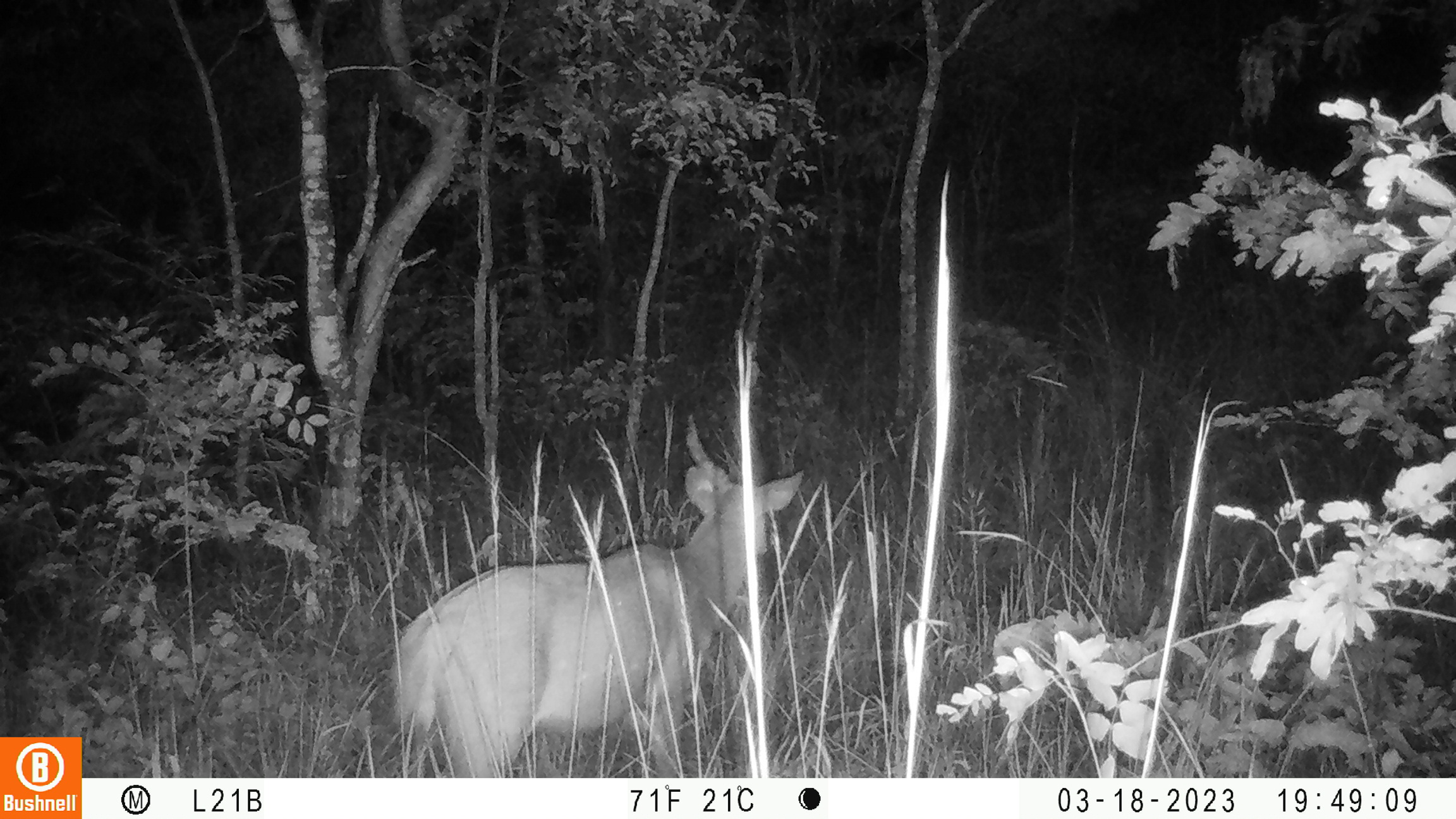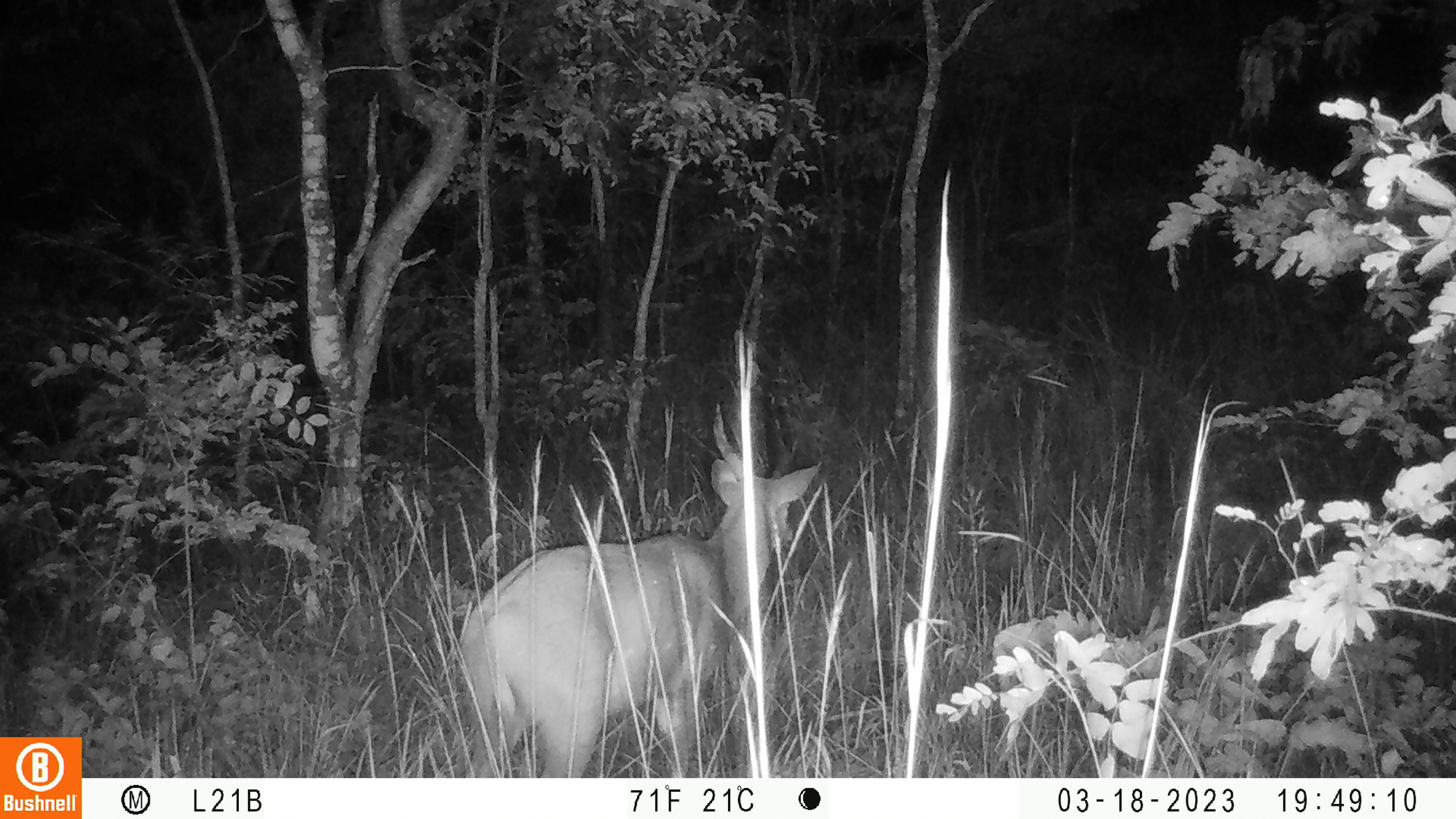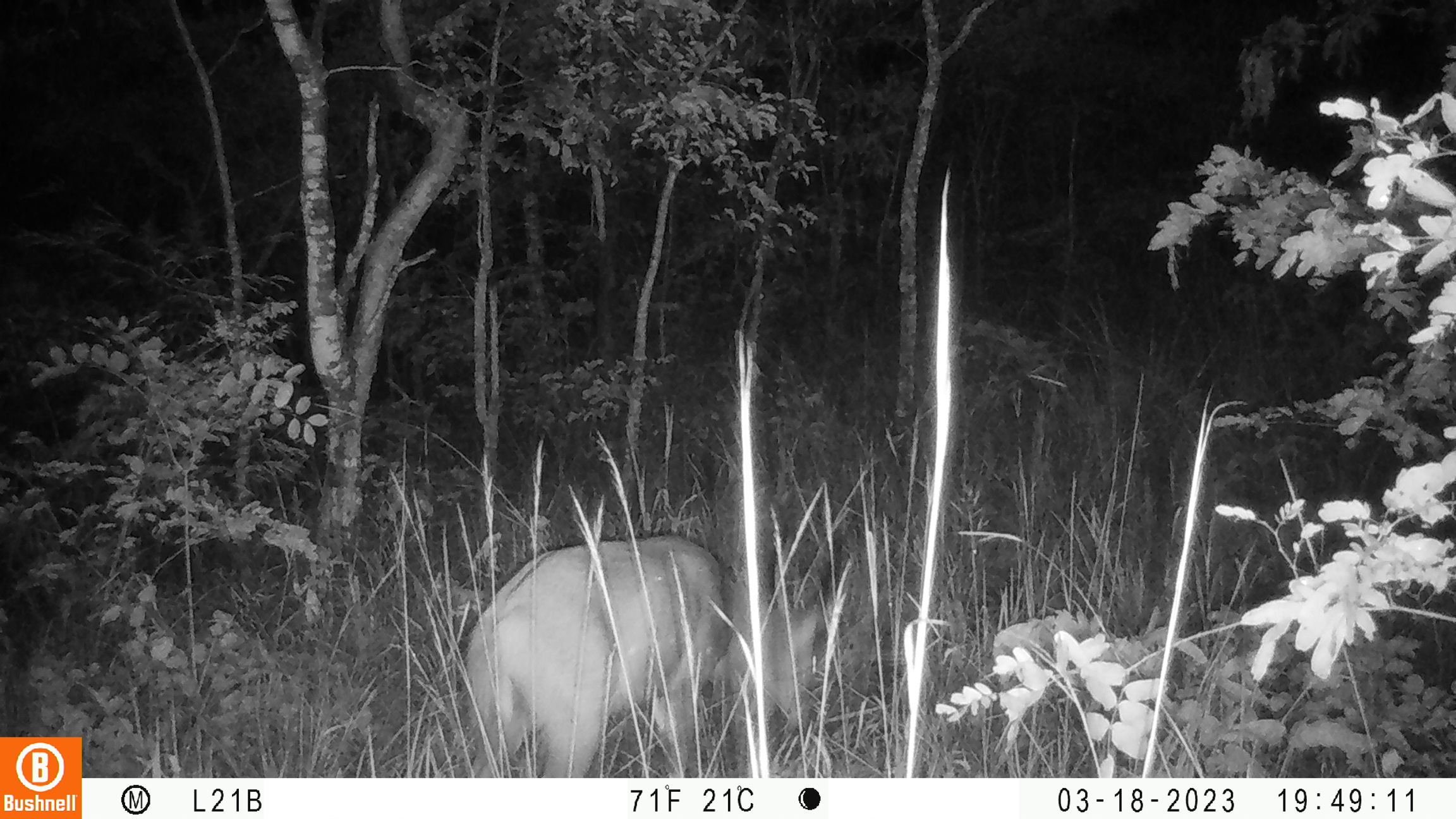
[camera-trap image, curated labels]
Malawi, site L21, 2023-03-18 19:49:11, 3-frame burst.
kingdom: Animalia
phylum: Chordata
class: Mammalia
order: Artiodactyla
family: Bovidae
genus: Tragelaphus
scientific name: Tragelaphus sylvaticus sylvaticus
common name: cape bushbuck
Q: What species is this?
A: Cape bushbuck (Tragelaphus sylvaticus sylvaticus).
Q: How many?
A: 1.